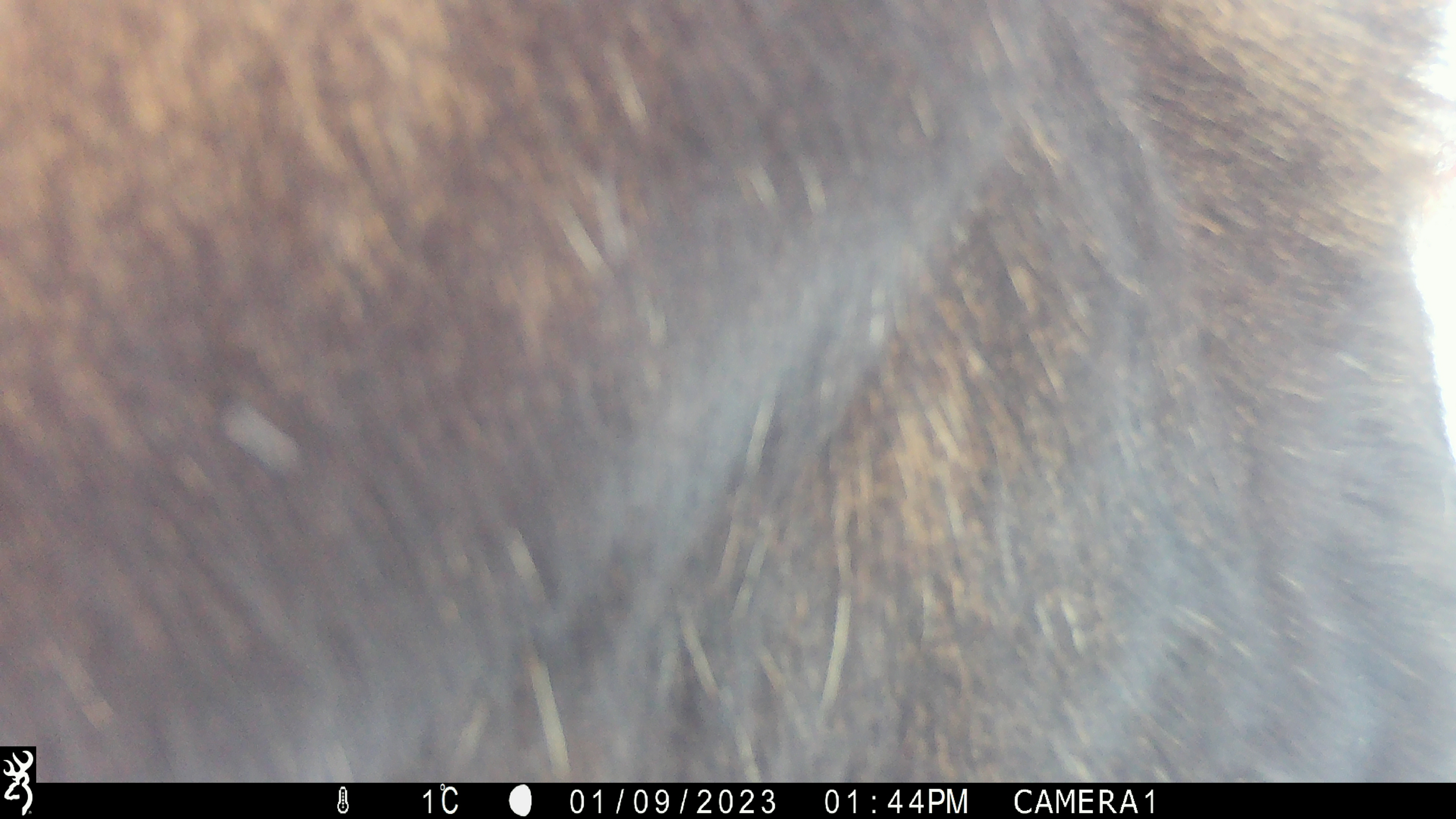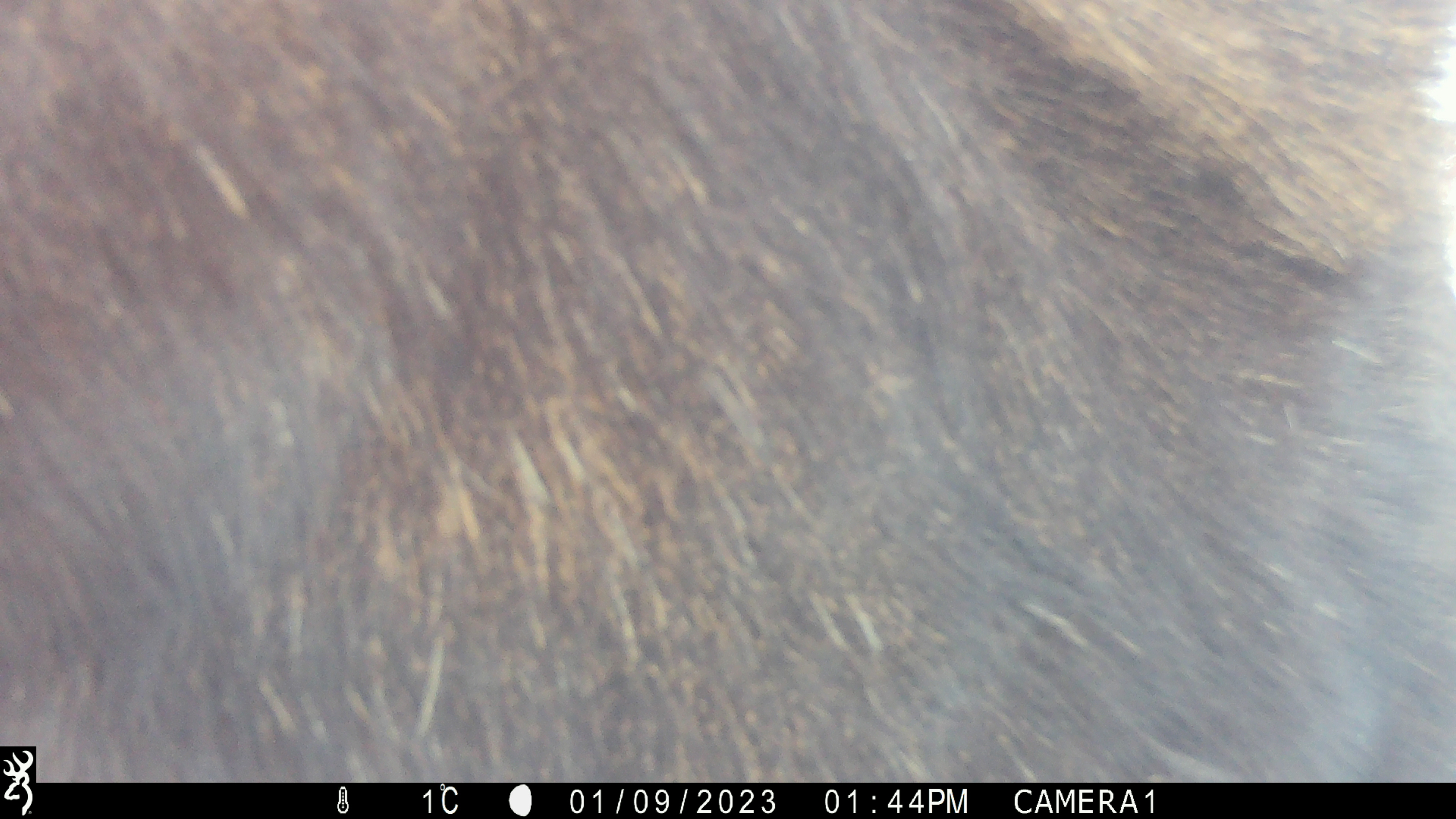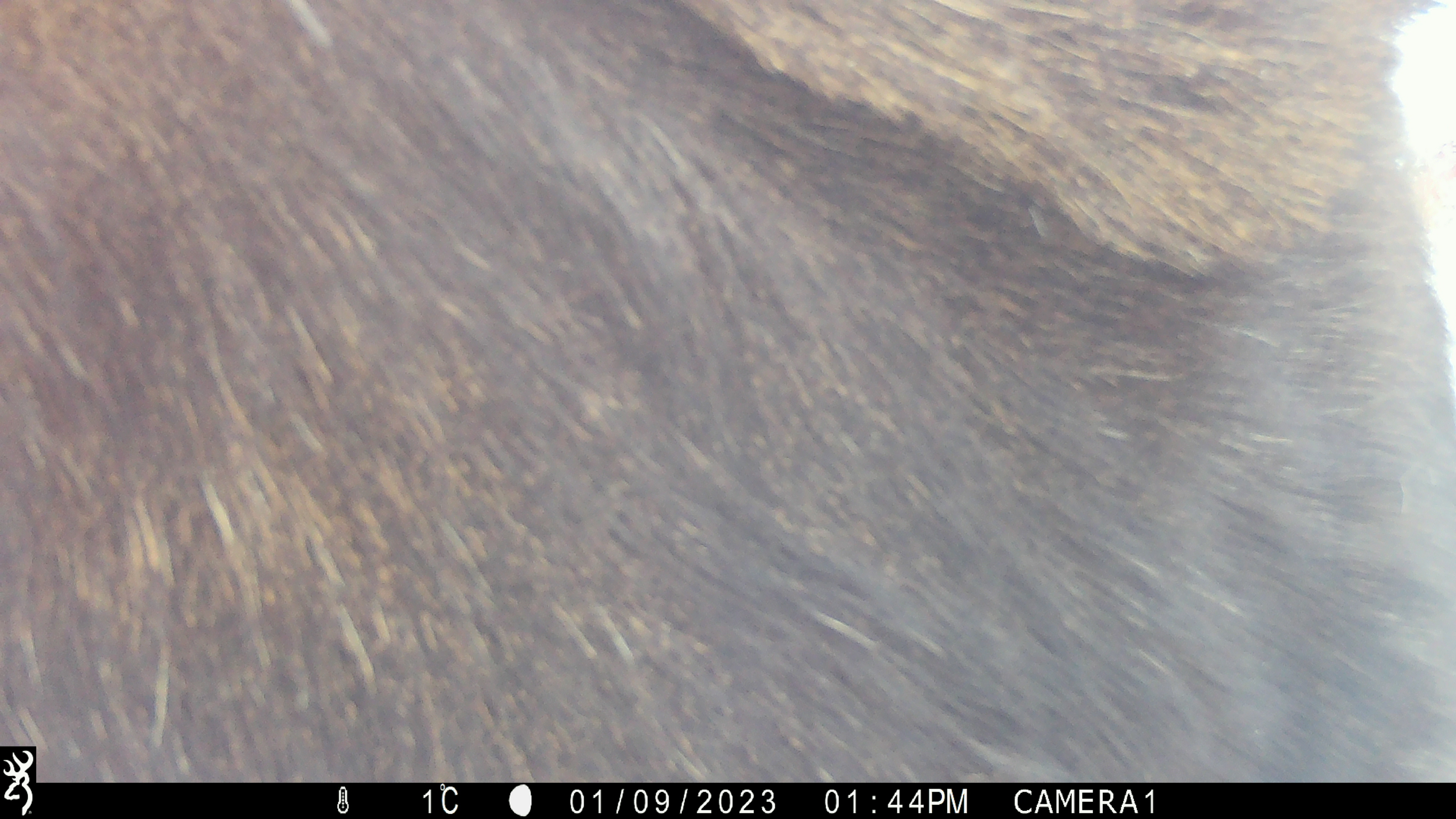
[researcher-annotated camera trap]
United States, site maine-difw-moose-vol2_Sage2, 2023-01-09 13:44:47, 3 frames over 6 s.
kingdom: Animalia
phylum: Chordata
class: Mammalia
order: Artiodactyla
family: Cervidae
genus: Alces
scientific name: Alces alces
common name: moose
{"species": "moose (Alces alces)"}